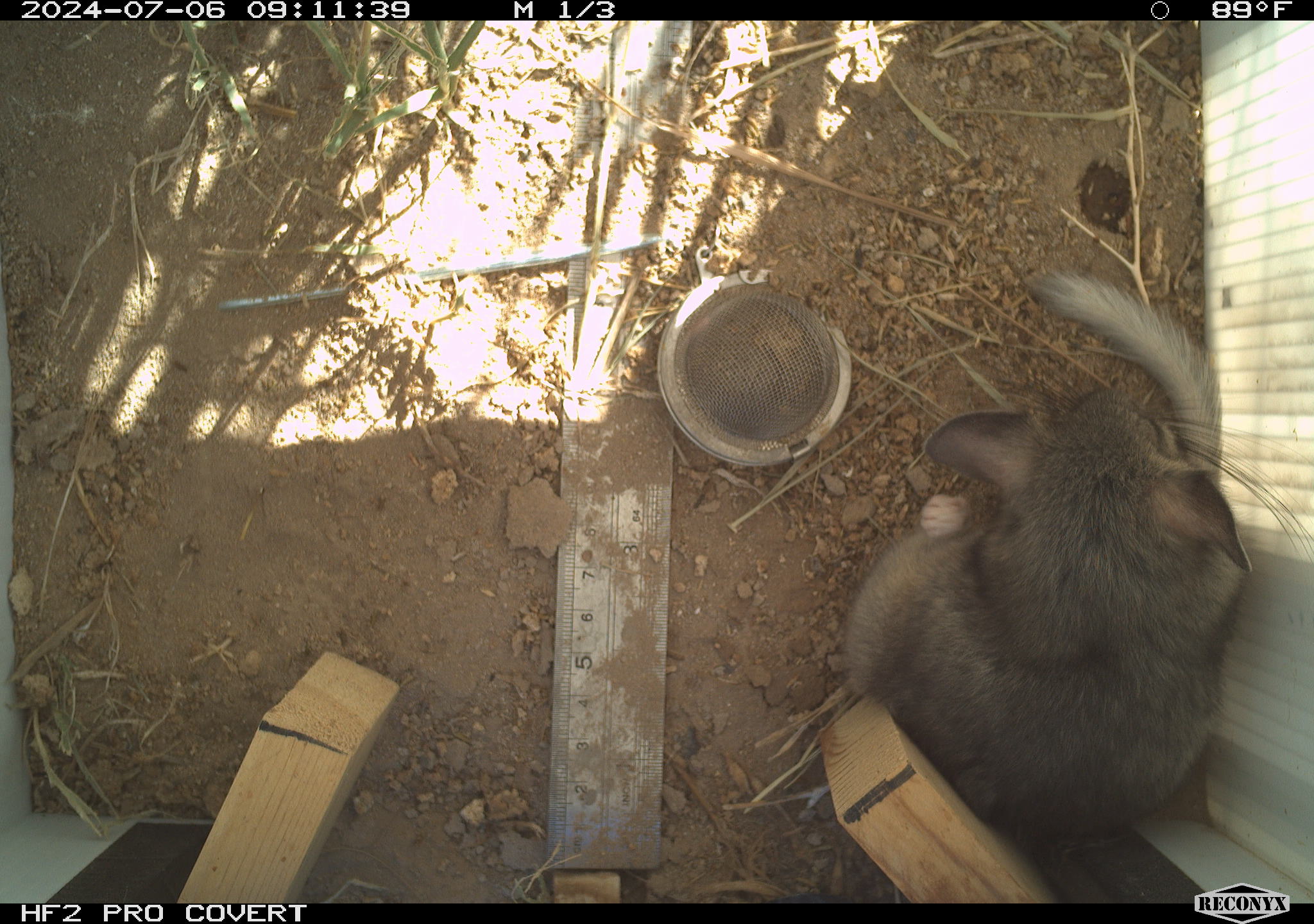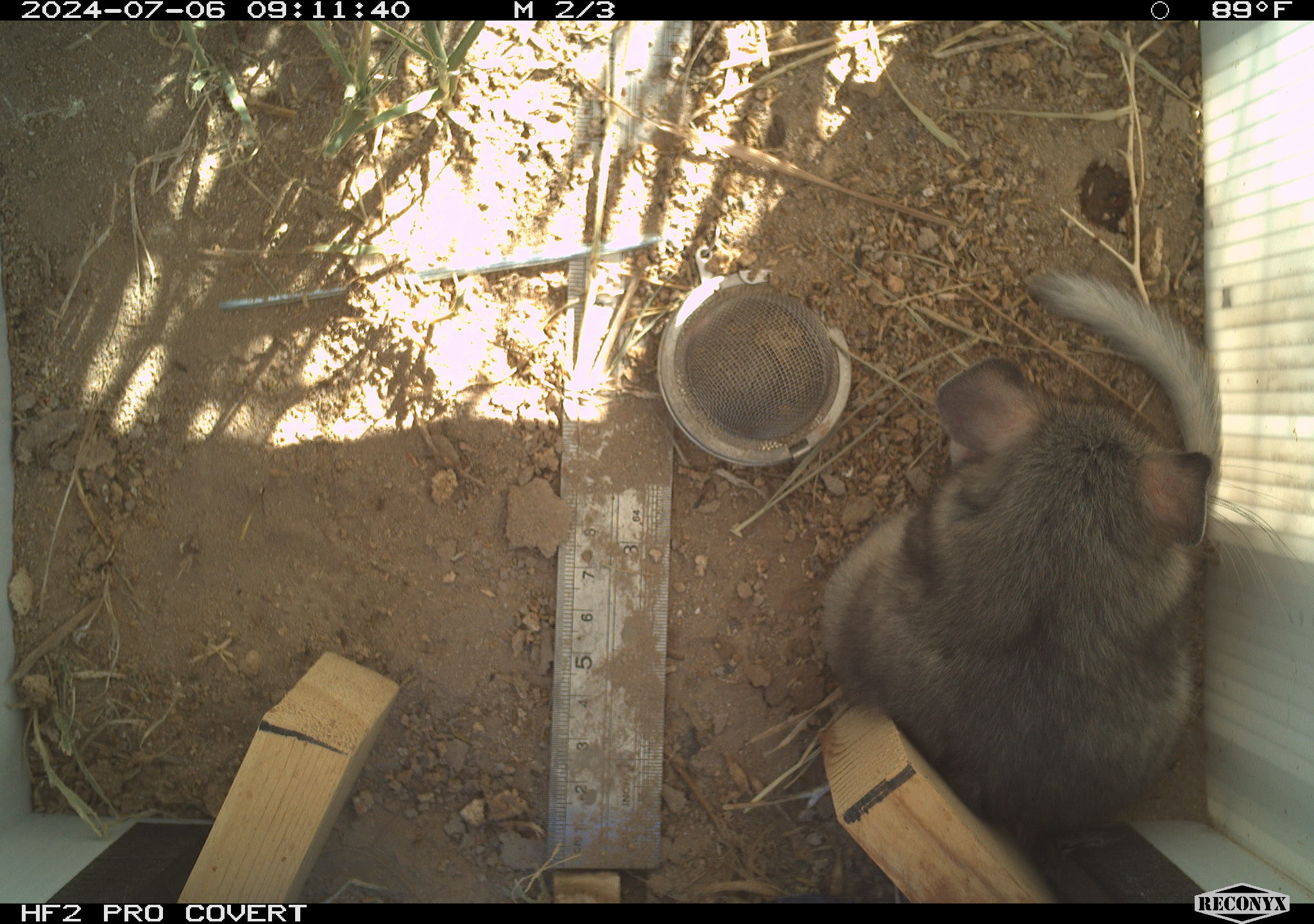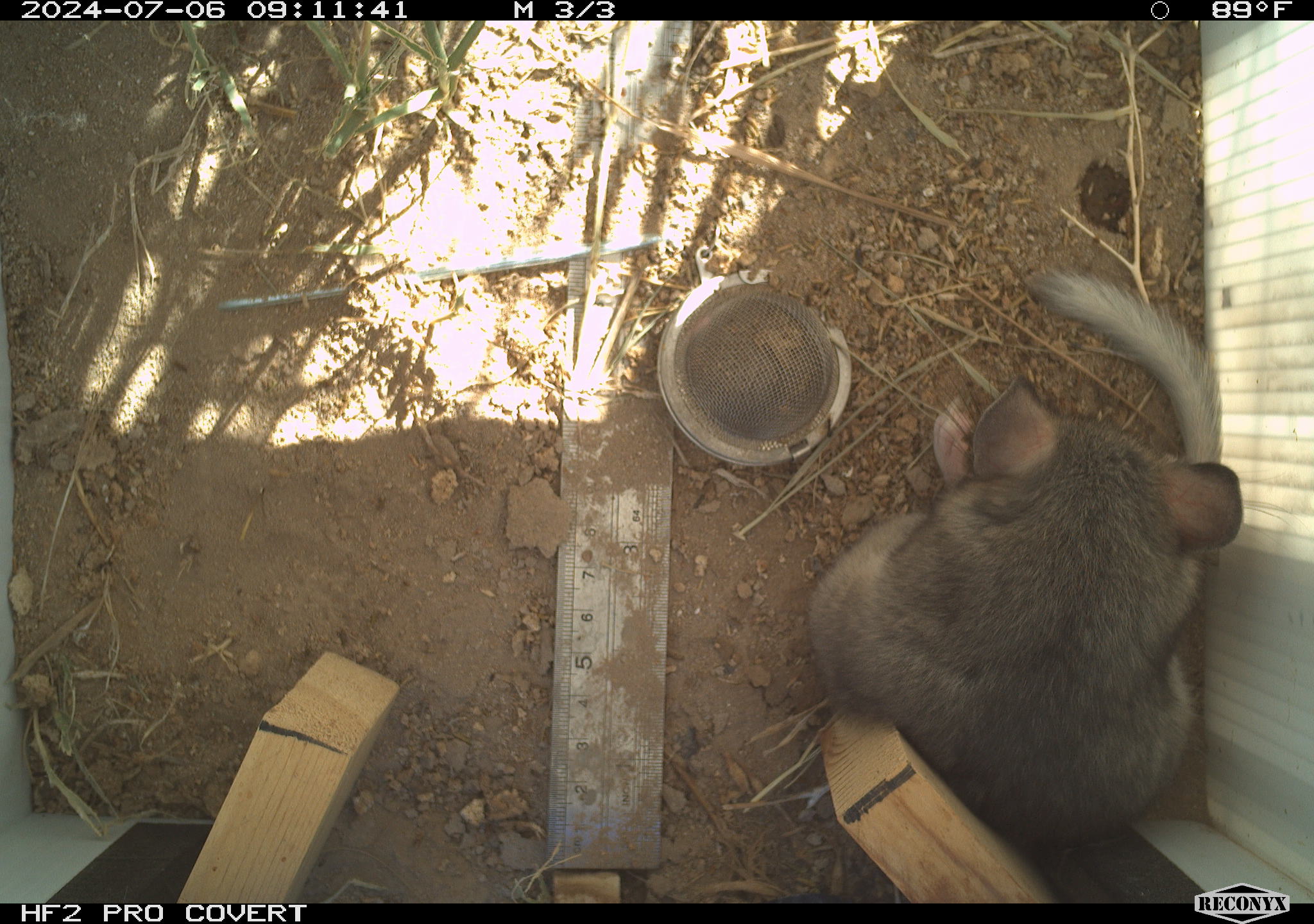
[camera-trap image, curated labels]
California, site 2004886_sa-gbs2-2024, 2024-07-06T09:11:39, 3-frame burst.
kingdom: Animalia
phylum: Chordata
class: Mammalia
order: Rodentia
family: Cricetidae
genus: Neotoma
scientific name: Neotoma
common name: pack rat or woodrat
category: neotoma species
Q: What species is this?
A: Neotoma species (pack rat or woodrat) (Neotoma).